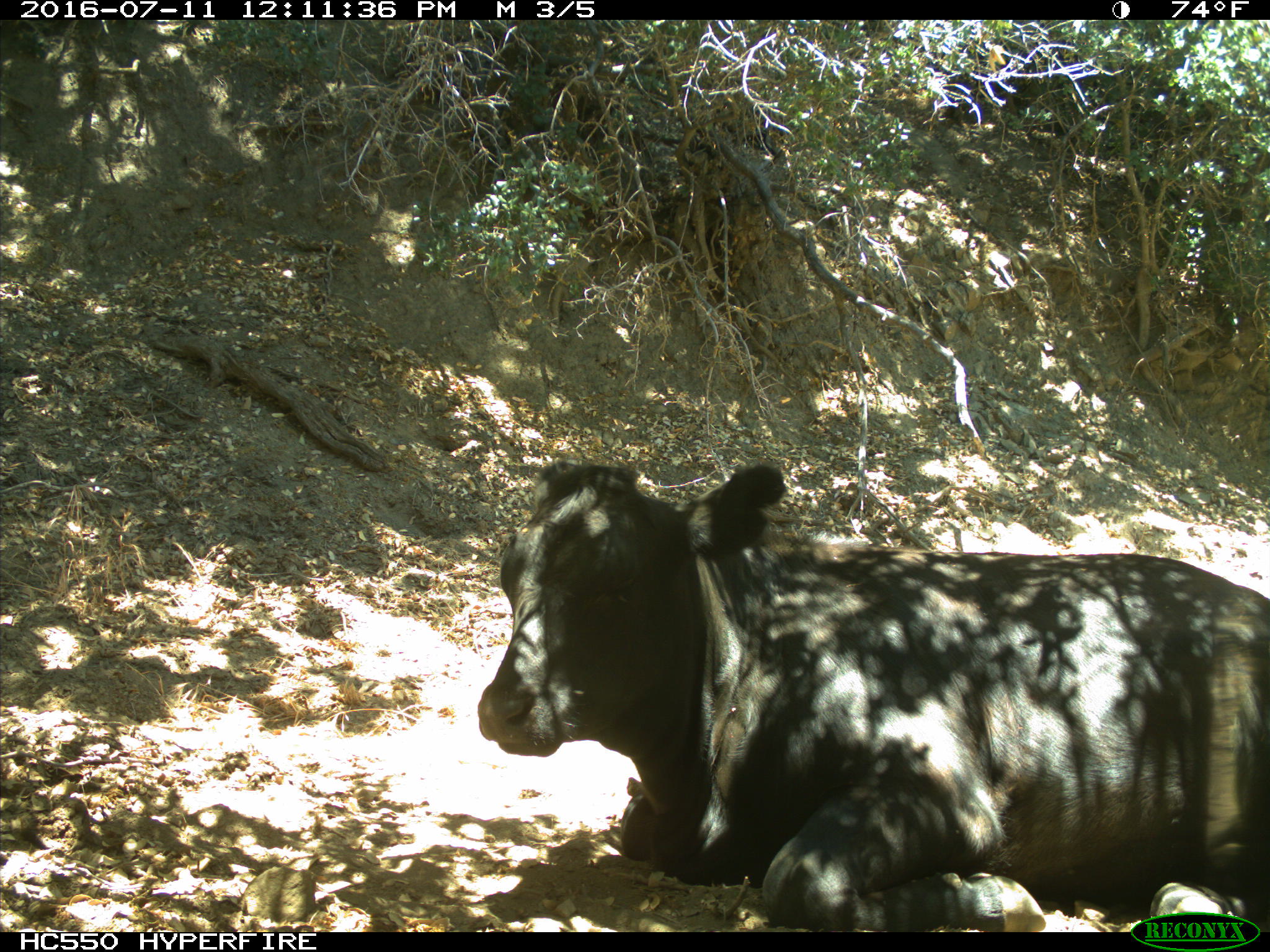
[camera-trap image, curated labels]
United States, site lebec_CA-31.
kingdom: Animalia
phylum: Chordata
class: Mammalia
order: Artiodactyla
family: Bovidae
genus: Bos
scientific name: Bos taurus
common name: domestic cow